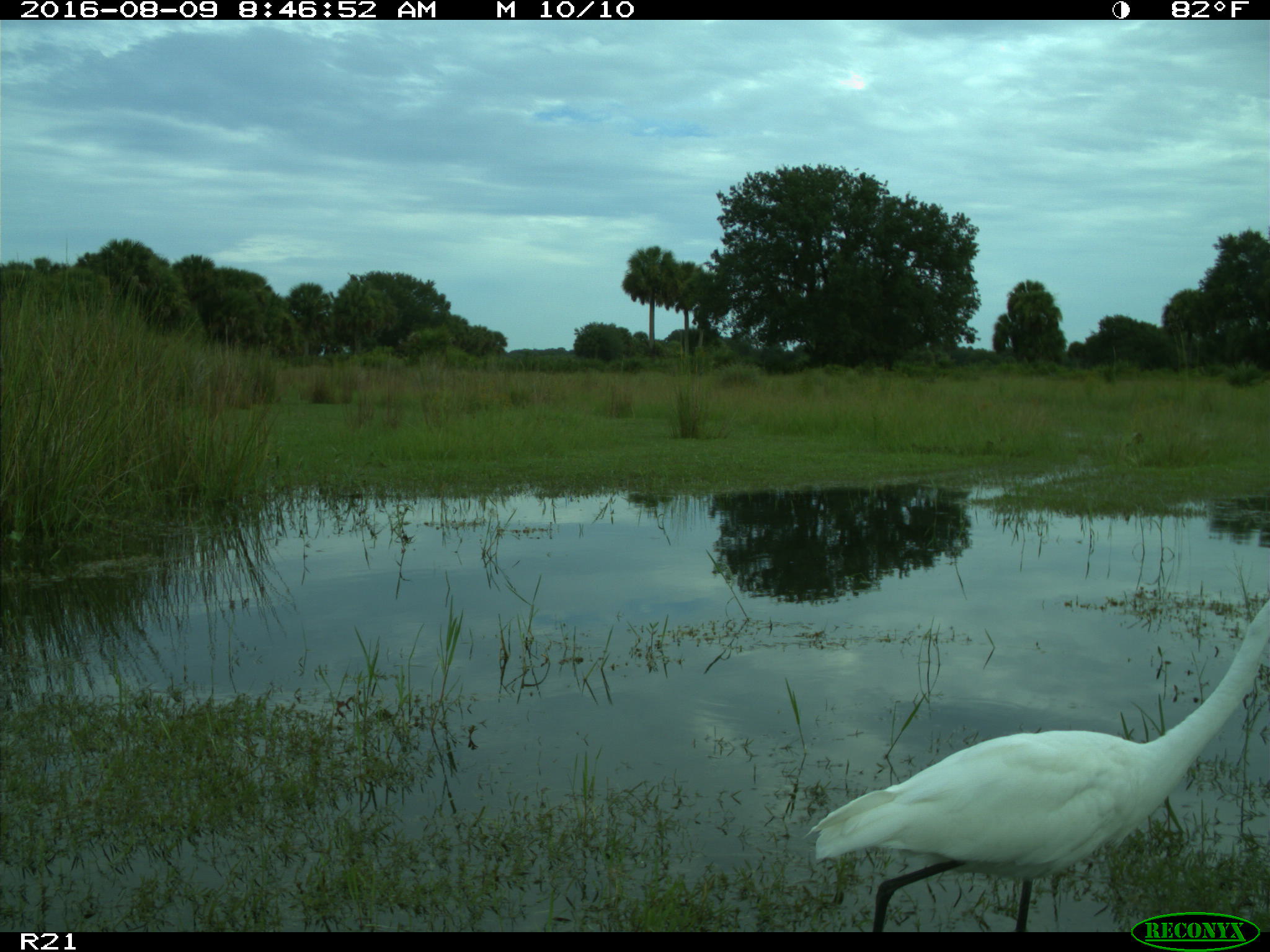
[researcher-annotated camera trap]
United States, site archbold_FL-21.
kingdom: Animalia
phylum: Chordata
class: Aves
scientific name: Aves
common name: birds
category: unidentified bird